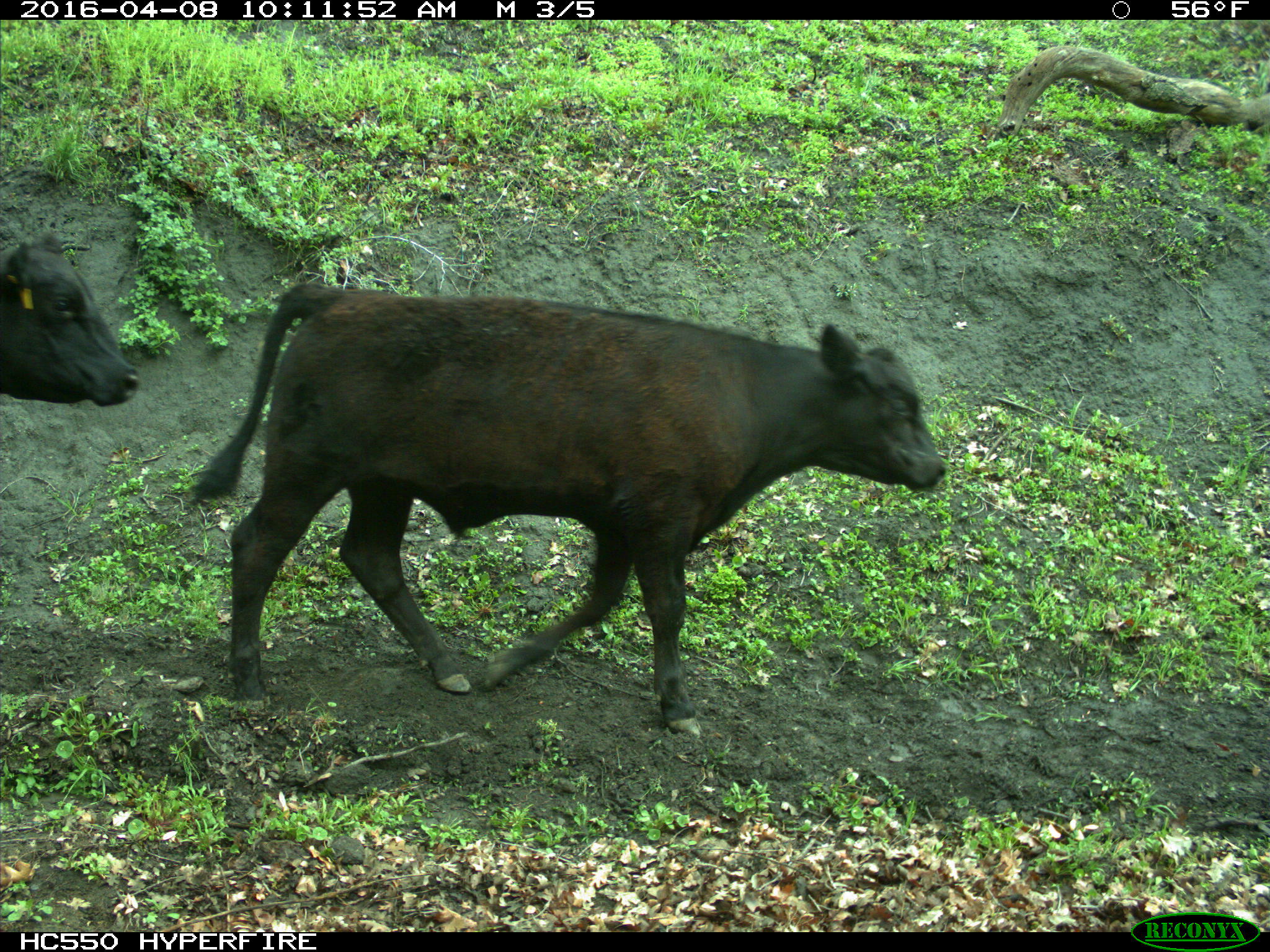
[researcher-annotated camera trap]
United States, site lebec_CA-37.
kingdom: Animalia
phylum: Chordata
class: Mammalia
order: Artiodactyla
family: Bovidae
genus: Bos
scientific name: Bos taurus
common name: domestic cow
Bos taurus (domestic cow).